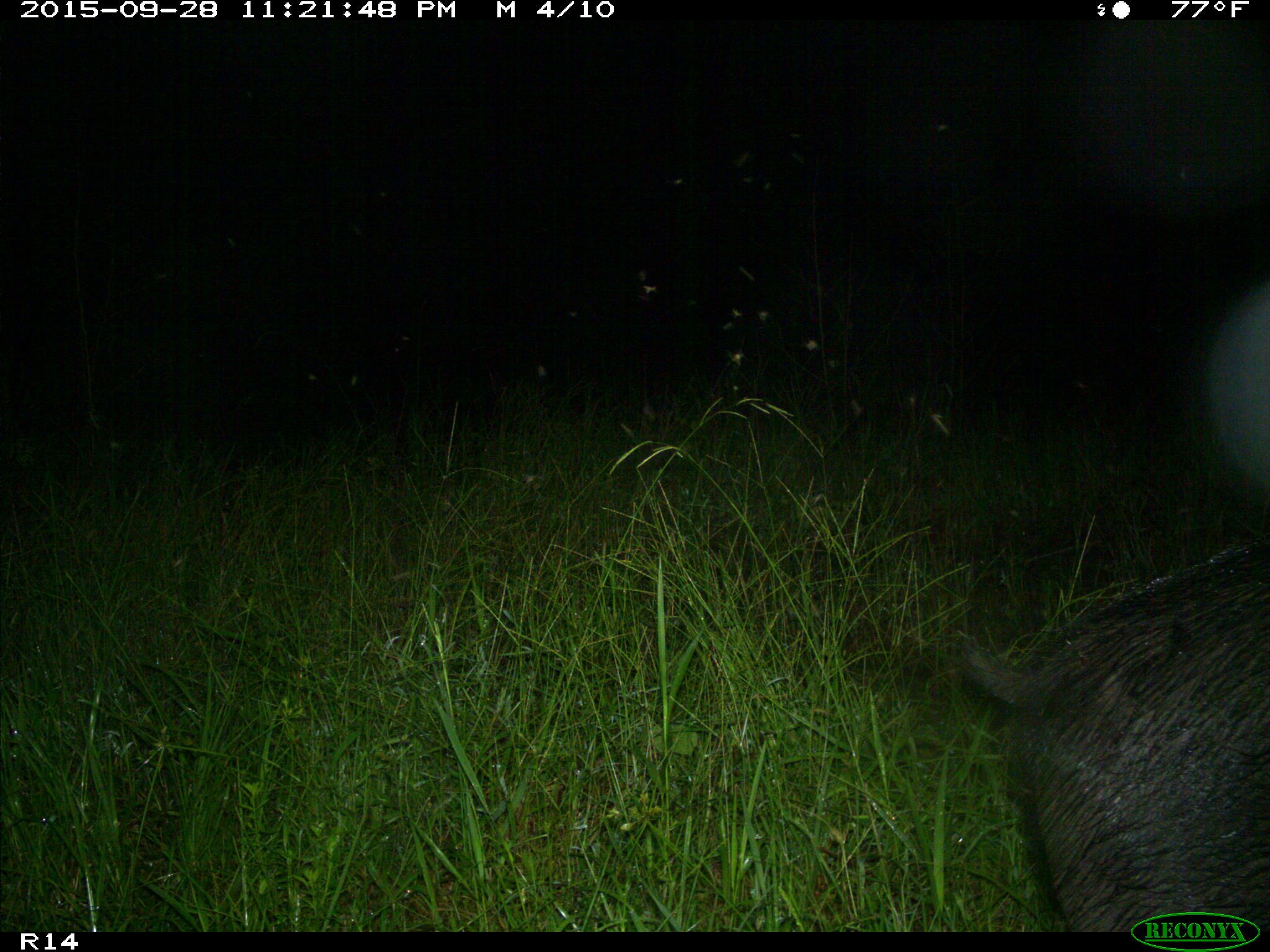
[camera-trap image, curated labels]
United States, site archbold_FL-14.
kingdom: Animalia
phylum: Chordata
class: Mammalia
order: Artiodactyla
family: Suidae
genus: Sus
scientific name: Sus scrofa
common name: wild boar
Sus scrofa (wild boar).